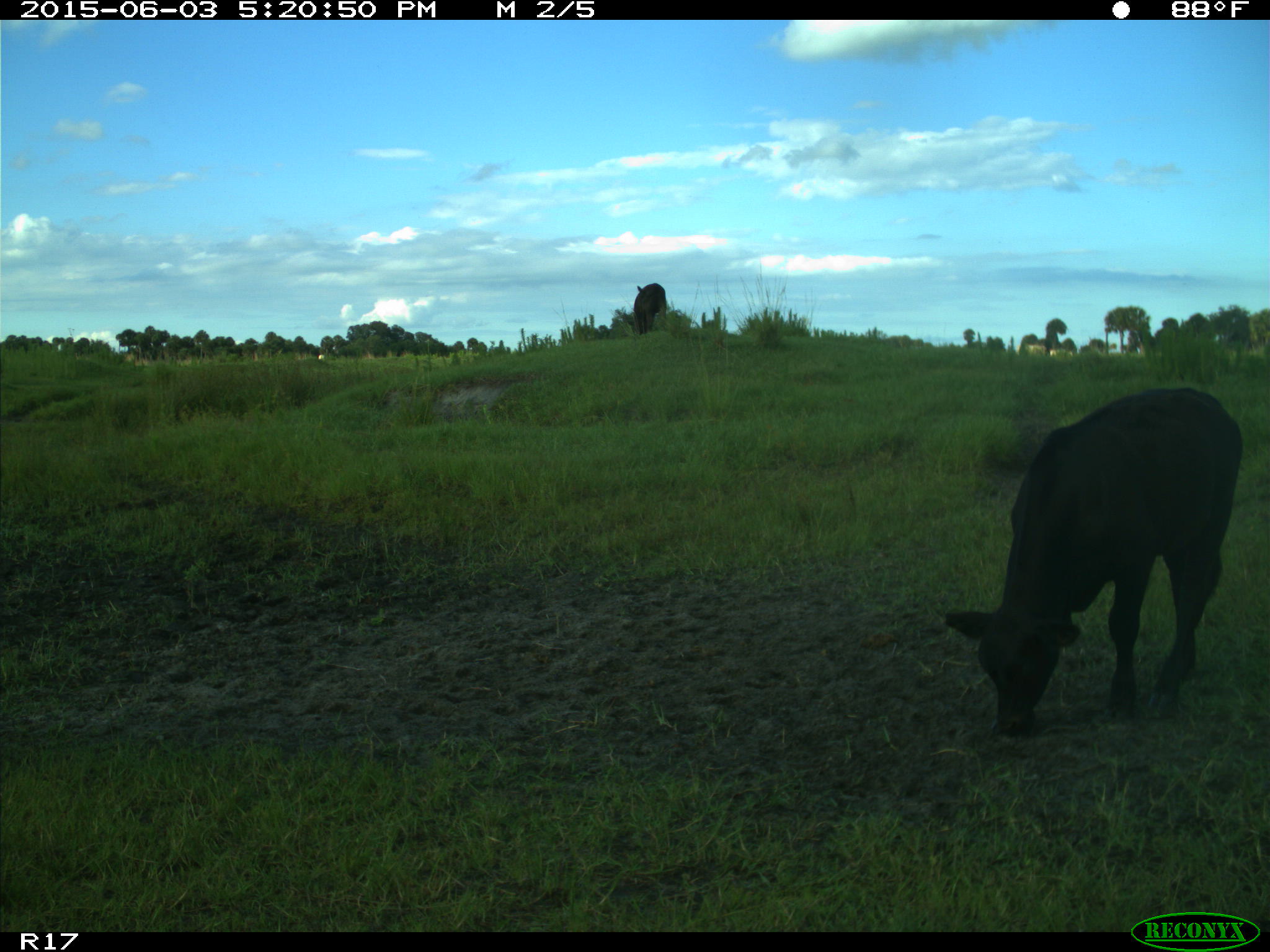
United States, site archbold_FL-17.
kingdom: Animalia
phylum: Chordata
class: Mammalia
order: Artiodactyla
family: Bovidae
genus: Bos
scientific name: Bos taurus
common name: domestic cow